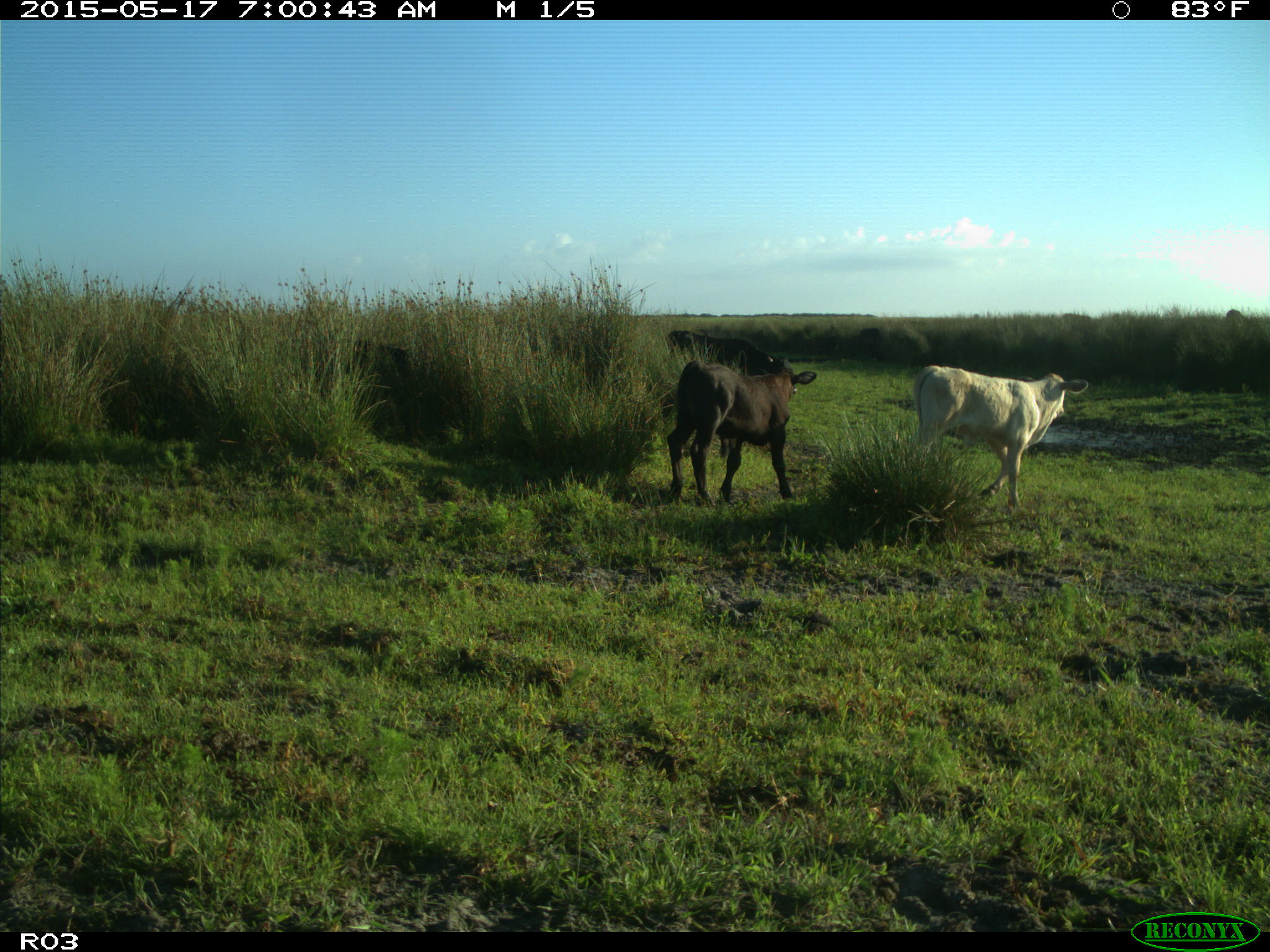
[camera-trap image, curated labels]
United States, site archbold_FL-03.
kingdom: Animalia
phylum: Chordata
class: Mammalia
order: Artiodactyla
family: Bovidae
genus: Bos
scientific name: Bos taurus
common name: domestic cow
Bos taurus (domestic cow).